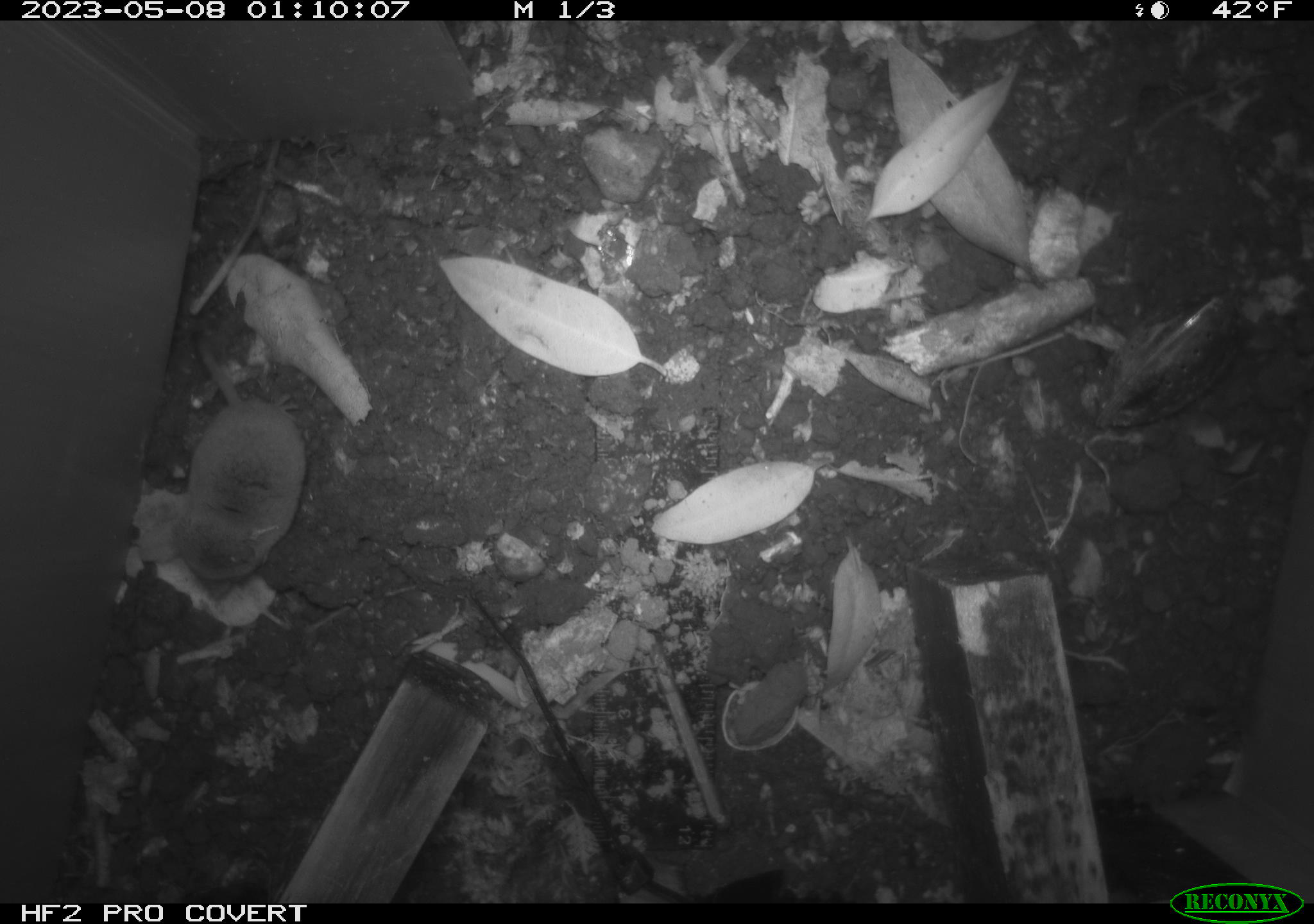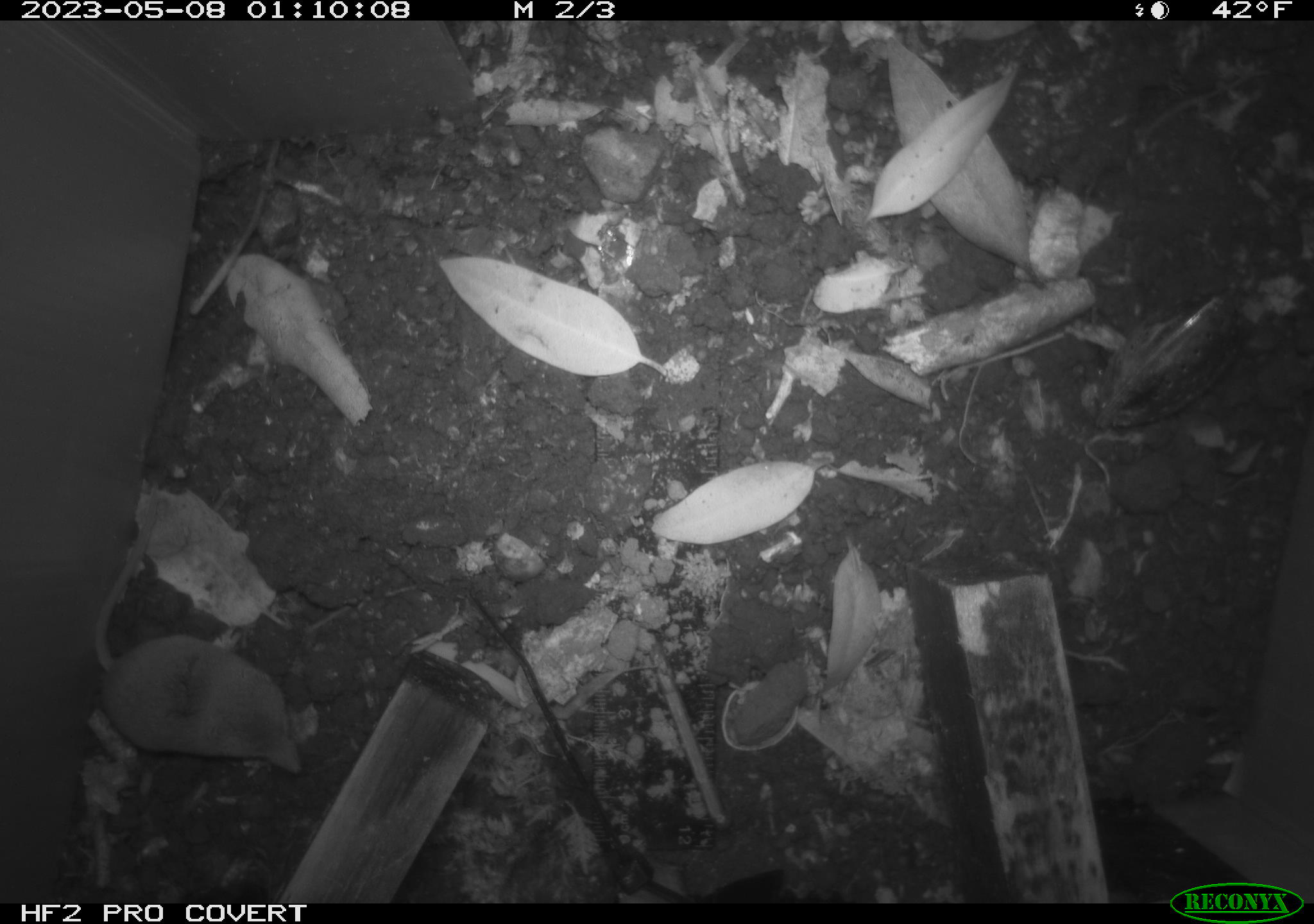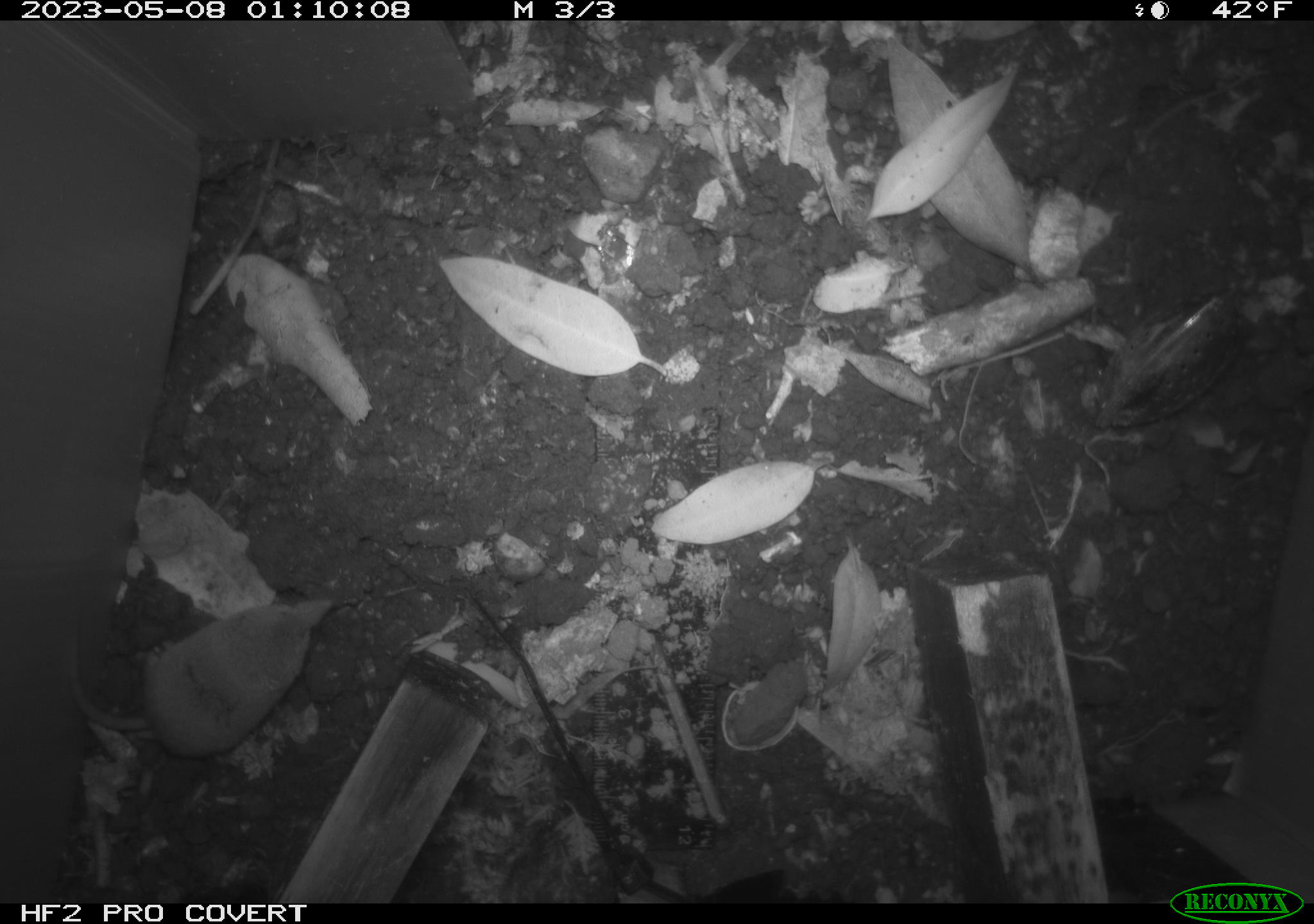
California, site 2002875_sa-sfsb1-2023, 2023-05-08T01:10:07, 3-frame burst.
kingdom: Animalia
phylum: Chordata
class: Mammalia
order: Eulipotyphla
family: Soricidae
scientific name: Soricidae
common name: shrews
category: soricidae family